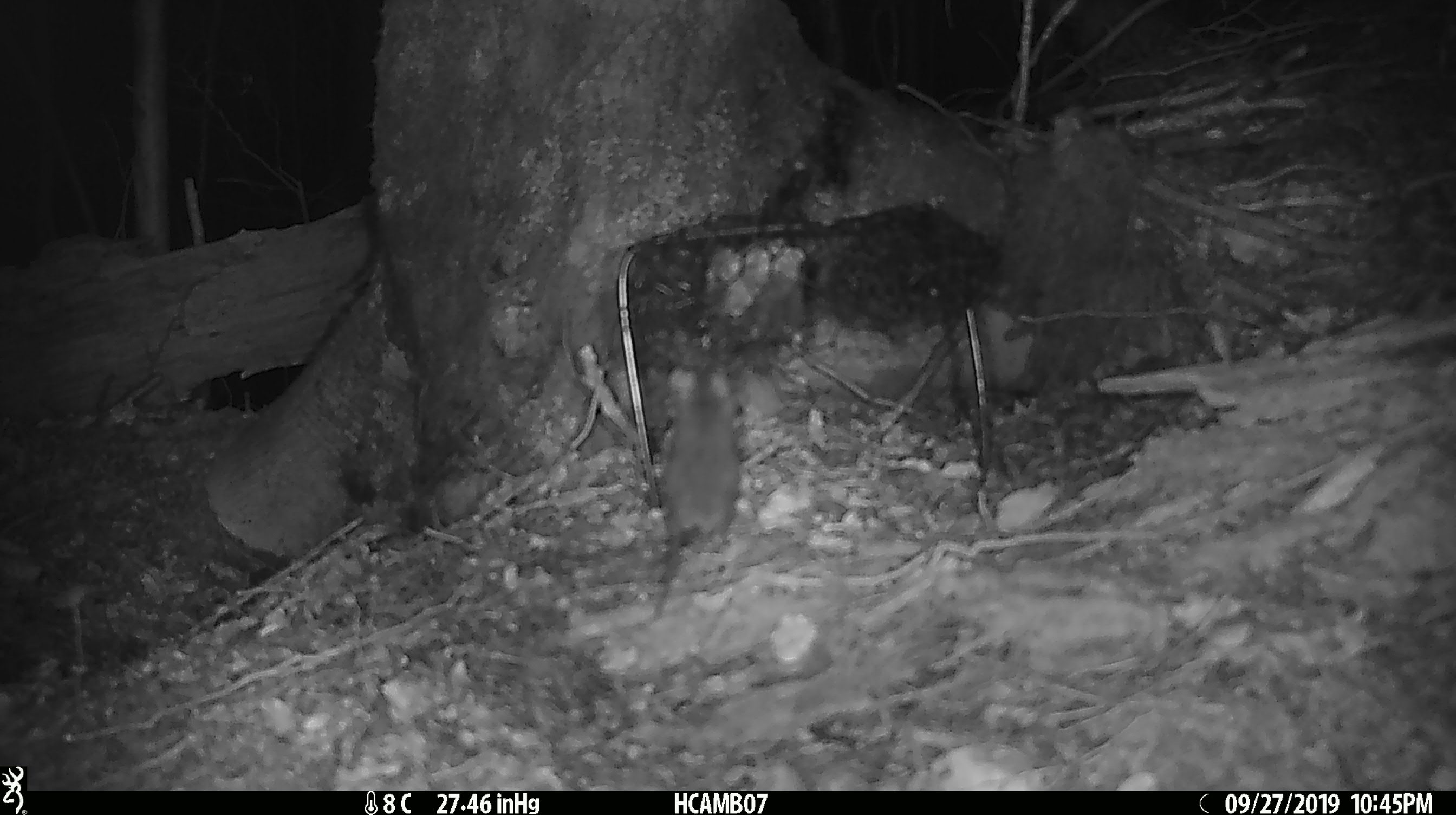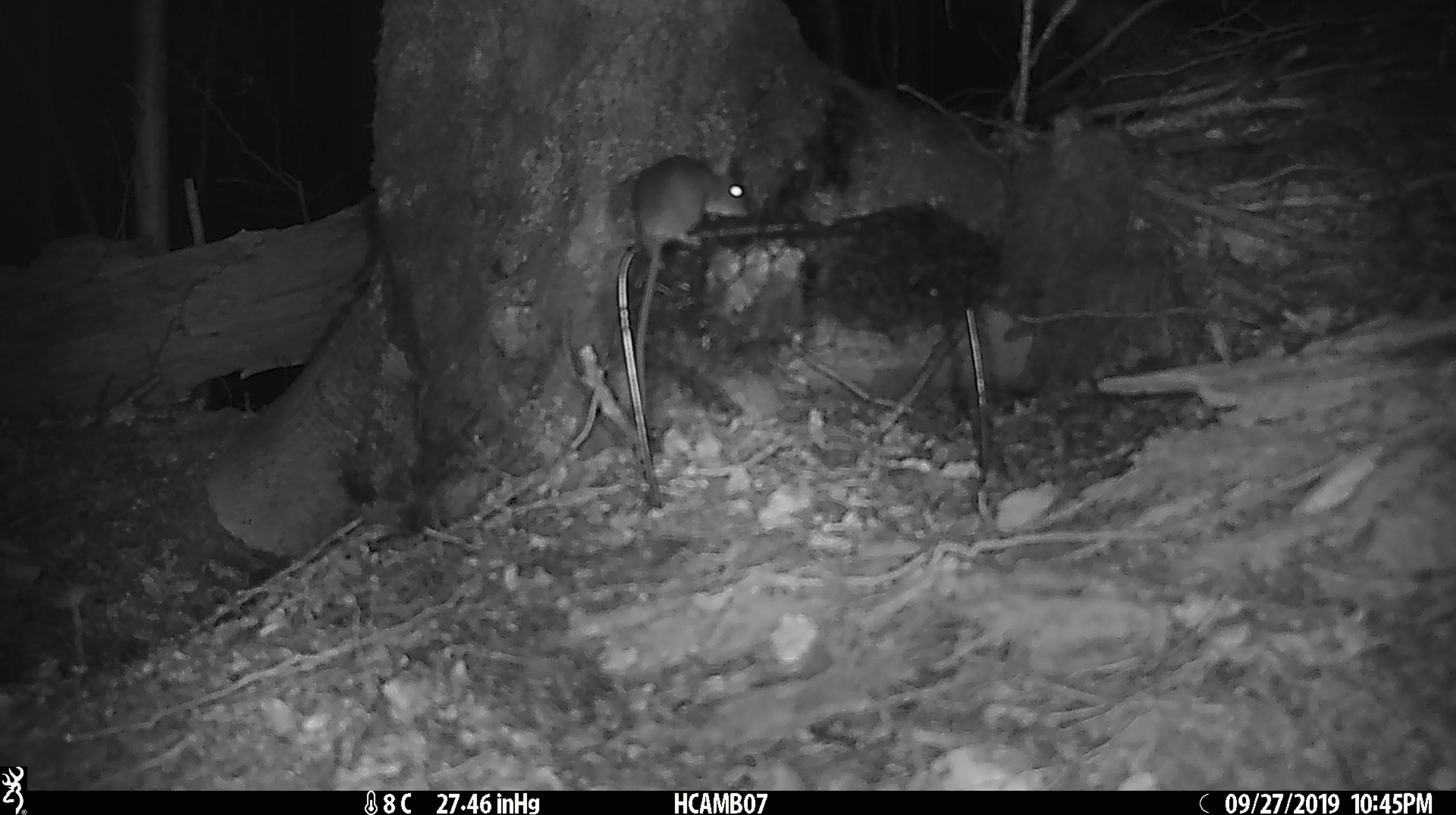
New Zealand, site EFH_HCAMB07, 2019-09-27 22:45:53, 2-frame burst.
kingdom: Animalia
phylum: Chordata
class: Mammalia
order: Rodentia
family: Muridae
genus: Mus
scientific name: Mus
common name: mouse